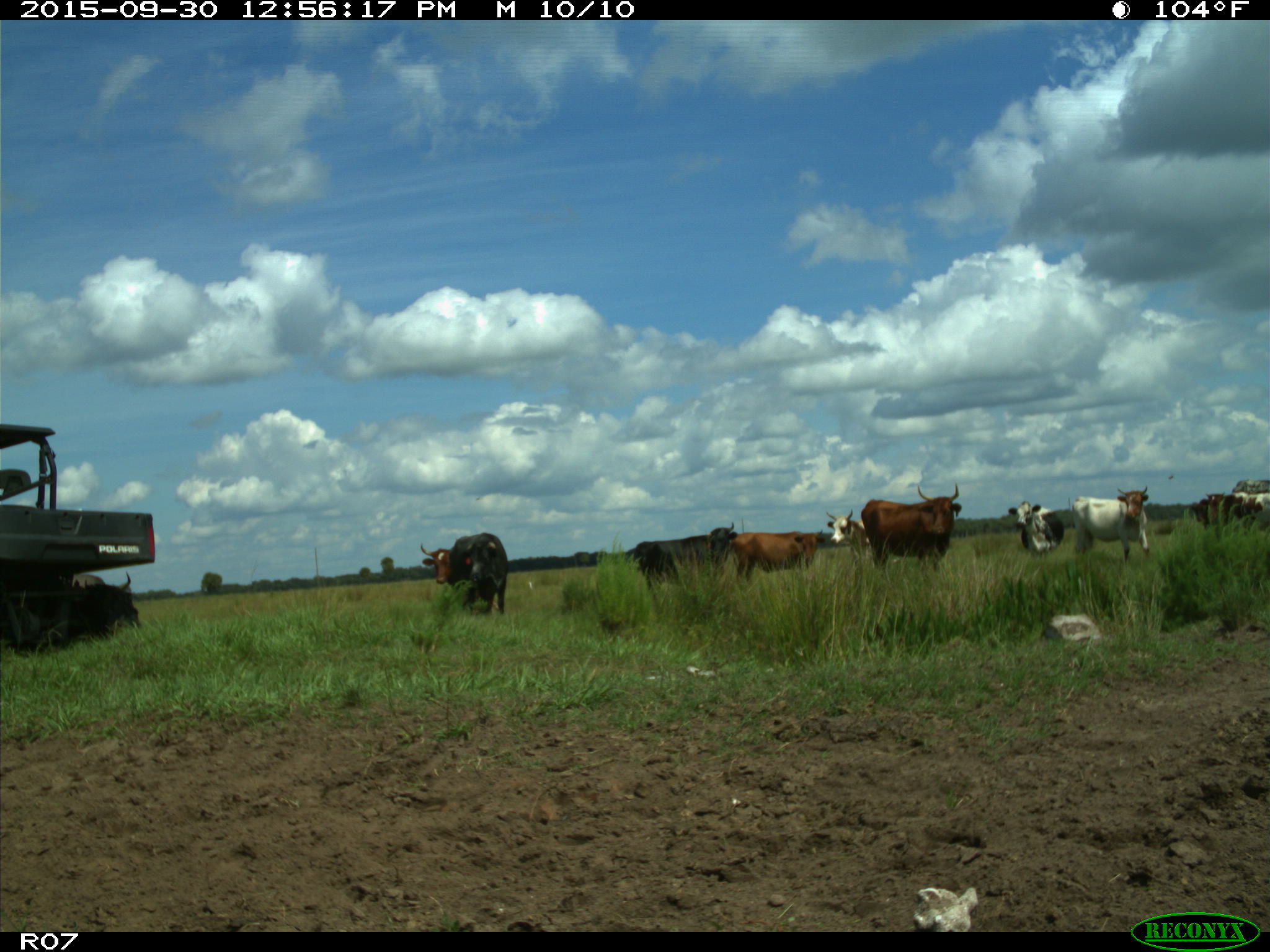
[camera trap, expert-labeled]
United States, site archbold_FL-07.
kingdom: Animalia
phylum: Chordata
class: Mammalia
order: Artiodactyla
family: Bovidae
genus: Bos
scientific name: Bos taurus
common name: domestic cow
Bos taurus (domestic cow).